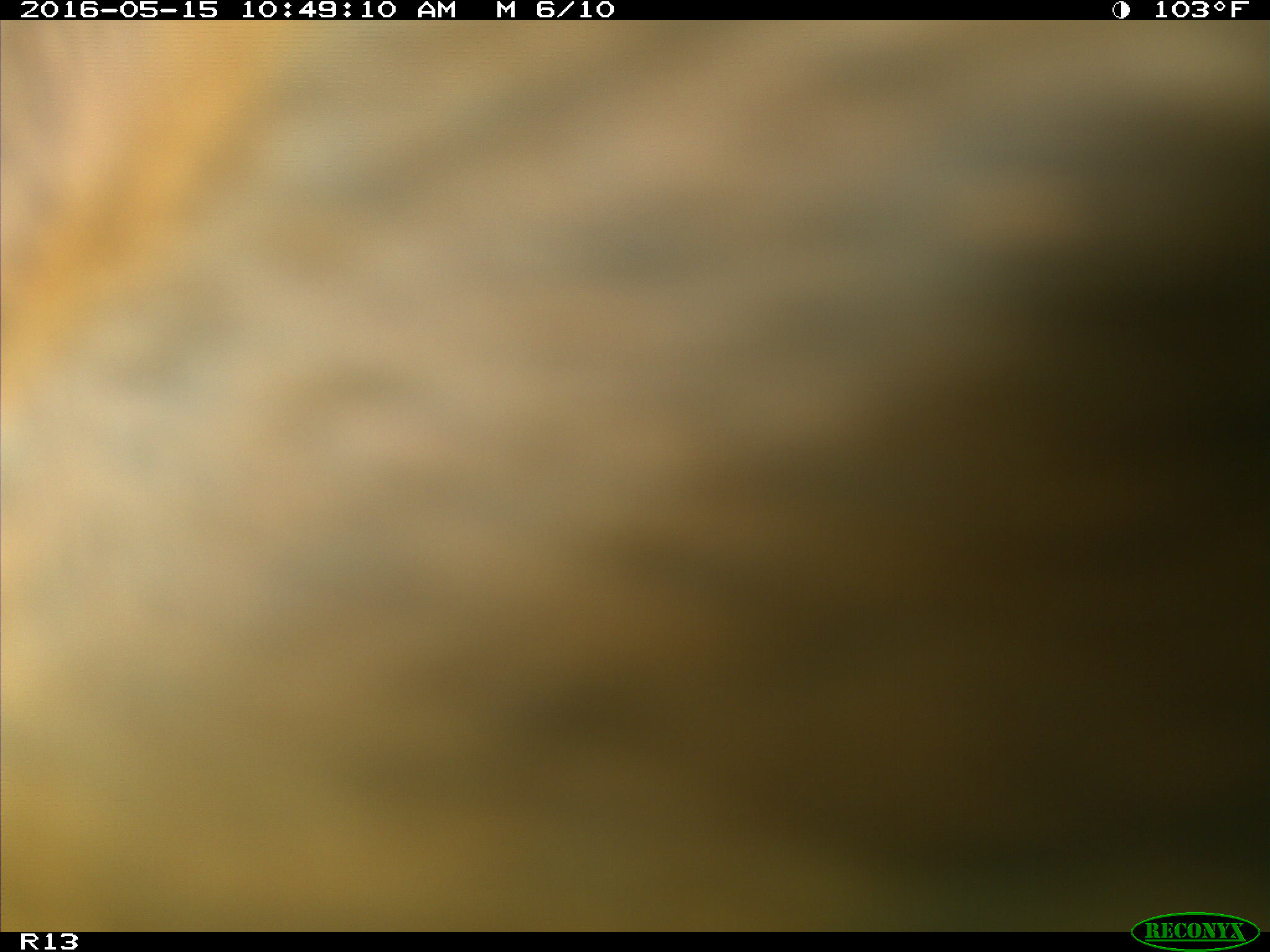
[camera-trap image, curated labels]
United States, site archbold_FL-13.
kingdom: Animalia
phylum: Chordata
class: Mammalia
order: Artiodactyla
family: Bovidae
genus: Bos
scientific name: Bos taurus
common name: domestic cow